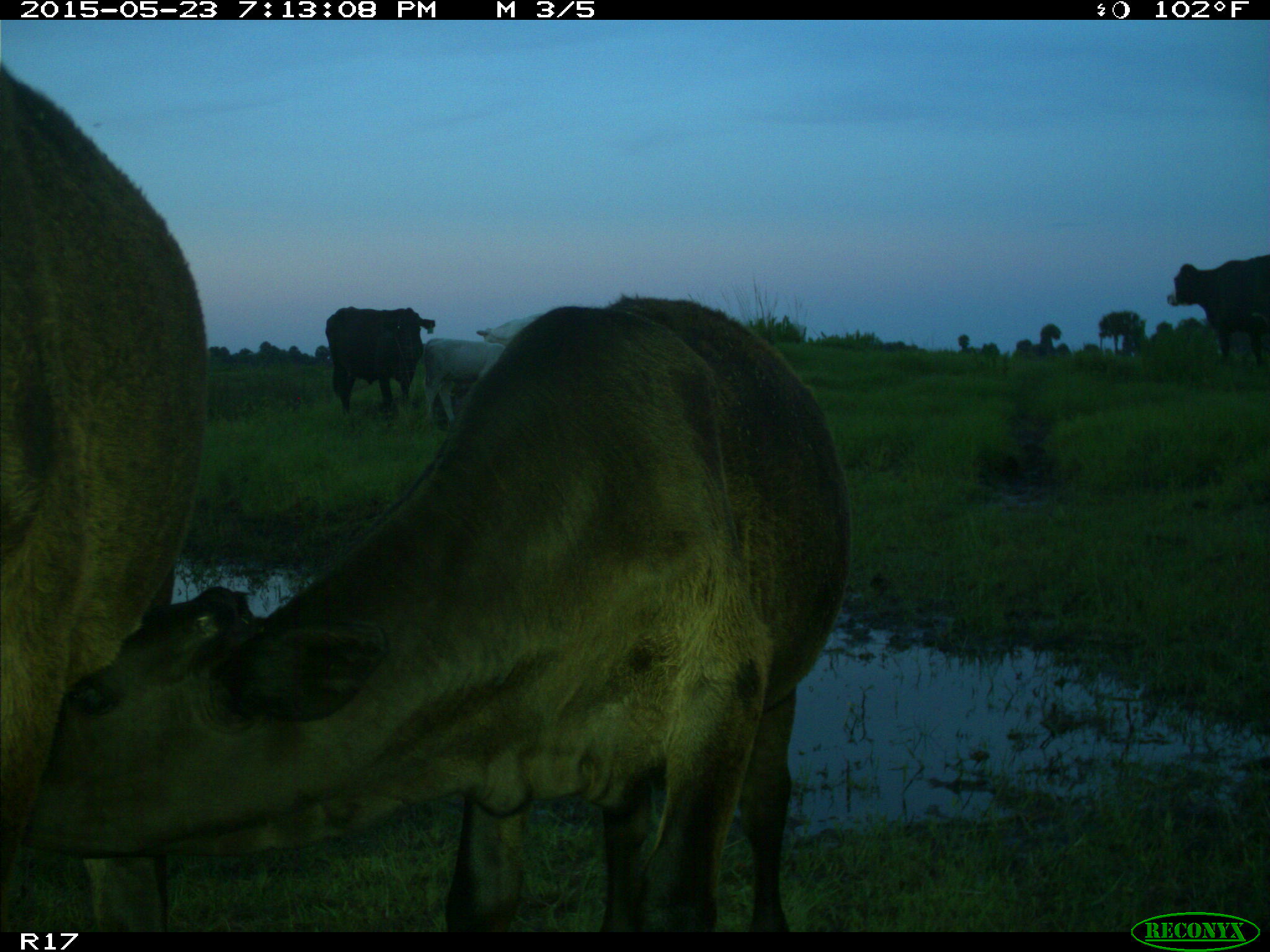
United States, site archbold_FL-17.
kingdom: Animalia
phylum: Chordata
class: Mammalia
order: Artiodactyla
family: Bovidae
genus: Bos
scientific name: Bos taurus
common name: domestic cow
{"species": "Bos taurus (domestic cow)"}